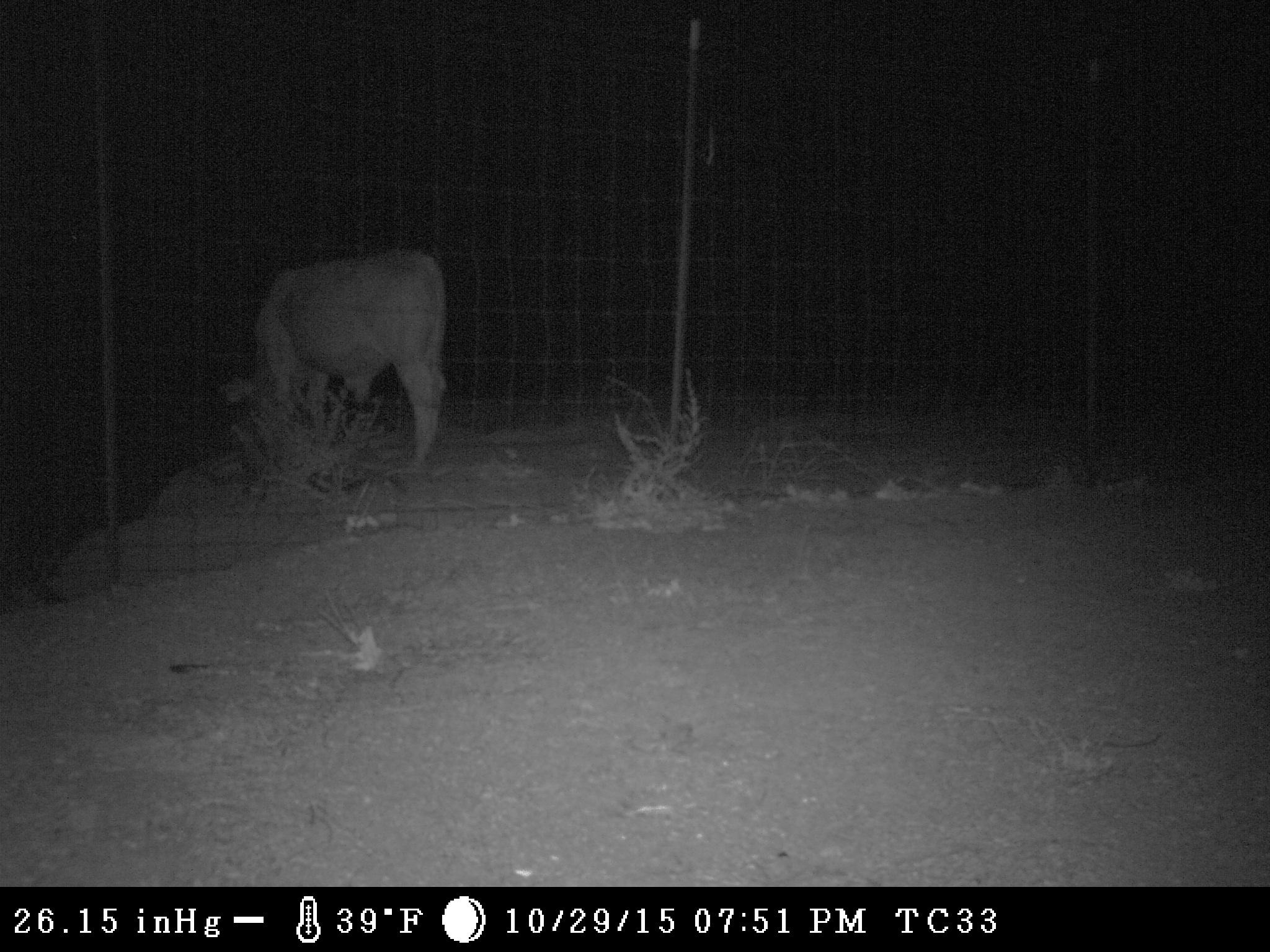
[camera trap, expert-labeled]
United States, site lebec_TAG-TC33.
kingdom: Animalia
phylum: Chordata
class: Mammalia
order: Artiodactyla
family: Bovidae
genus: Bos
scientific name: Bos taurus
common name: domestic cow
Bos taurus (domestic cow).